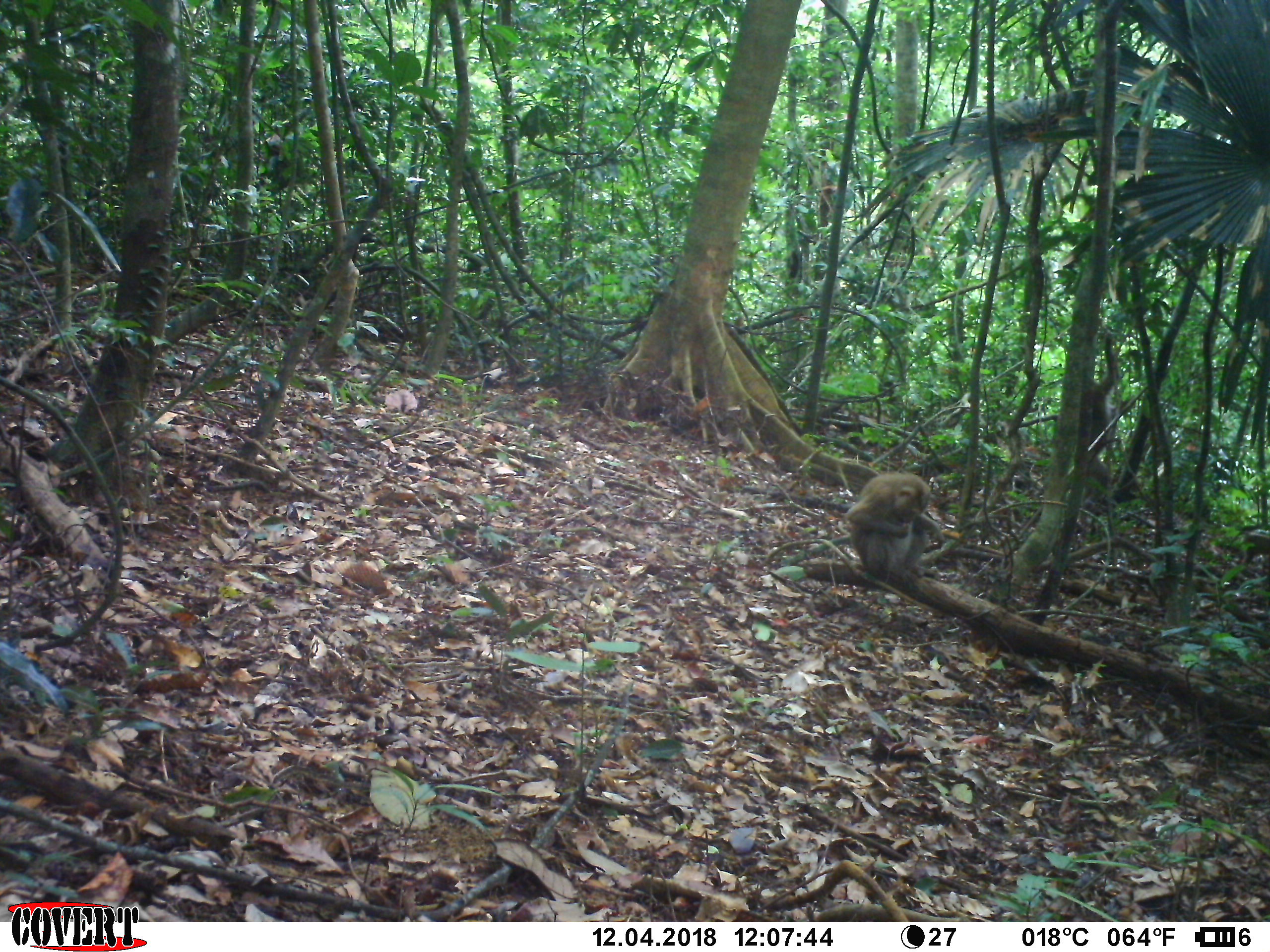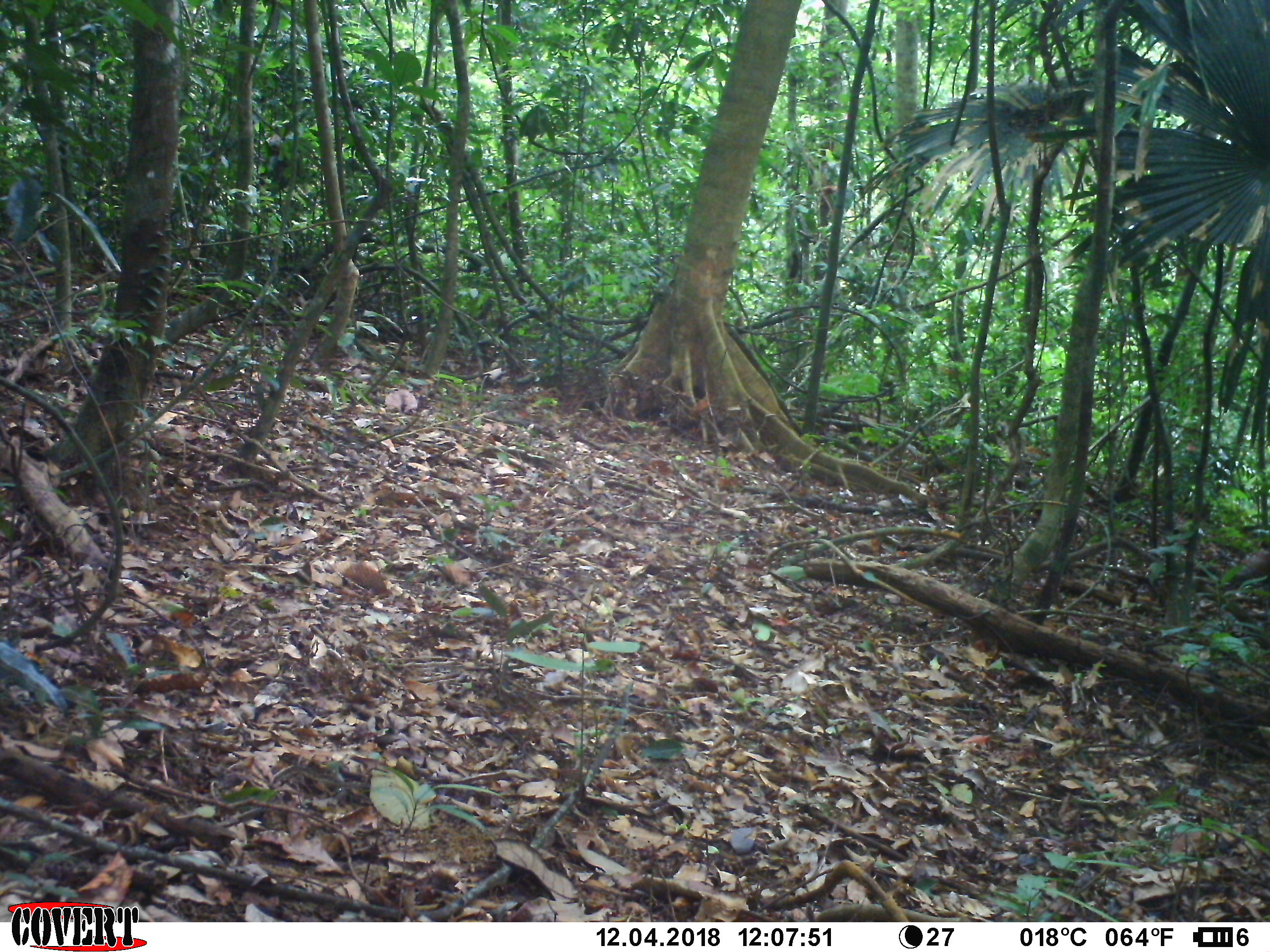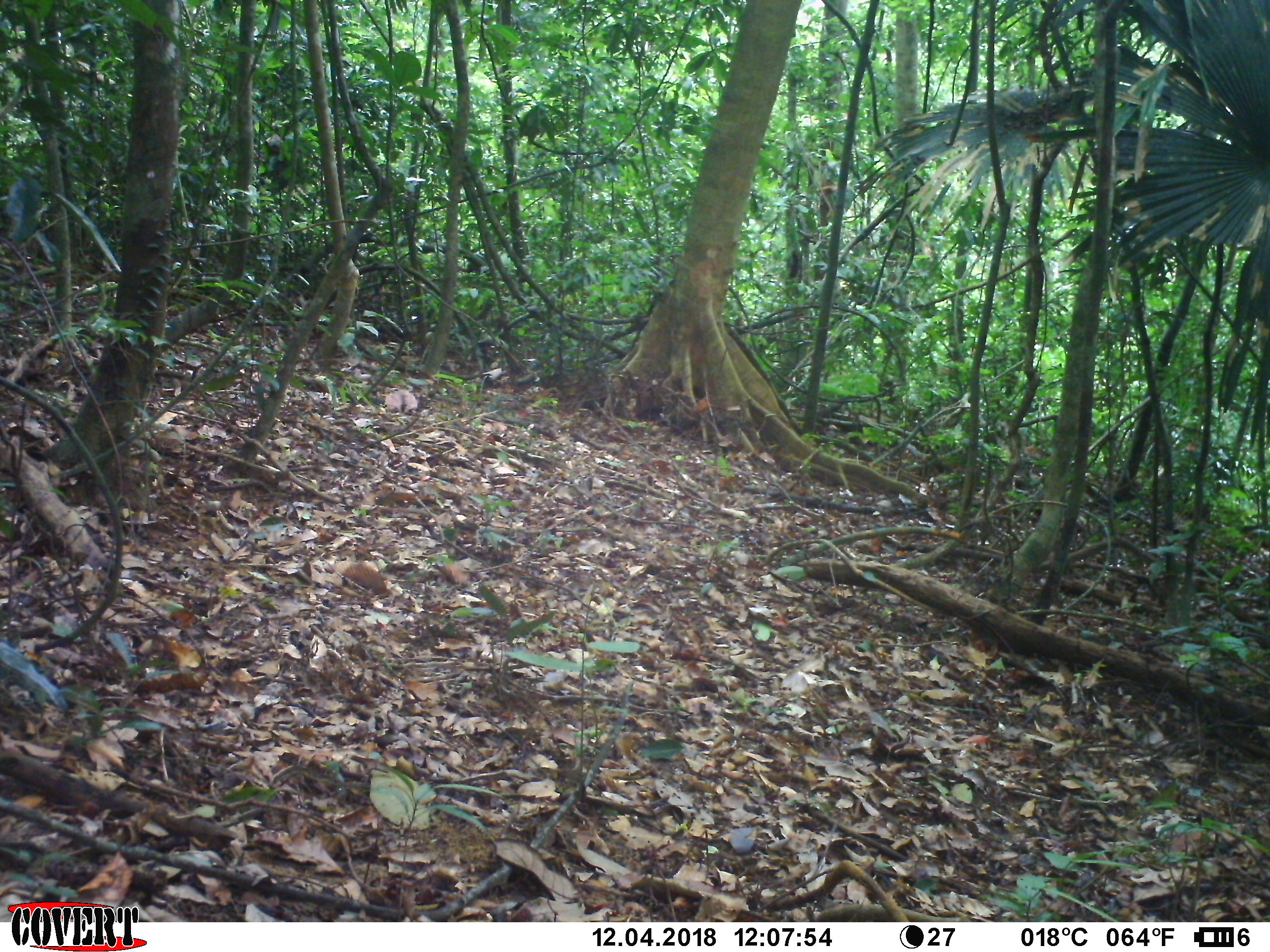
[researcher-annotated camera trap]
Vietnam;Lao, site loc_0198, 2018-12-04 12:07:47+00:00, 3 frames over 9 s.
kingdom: Animalia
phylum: Chordata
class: Mammalia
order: Primates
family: Cercopithecidae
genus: Macaca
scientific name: Macaca nemestrina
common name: pig-tailed macaque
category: pig tailed macaque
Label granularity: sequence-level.